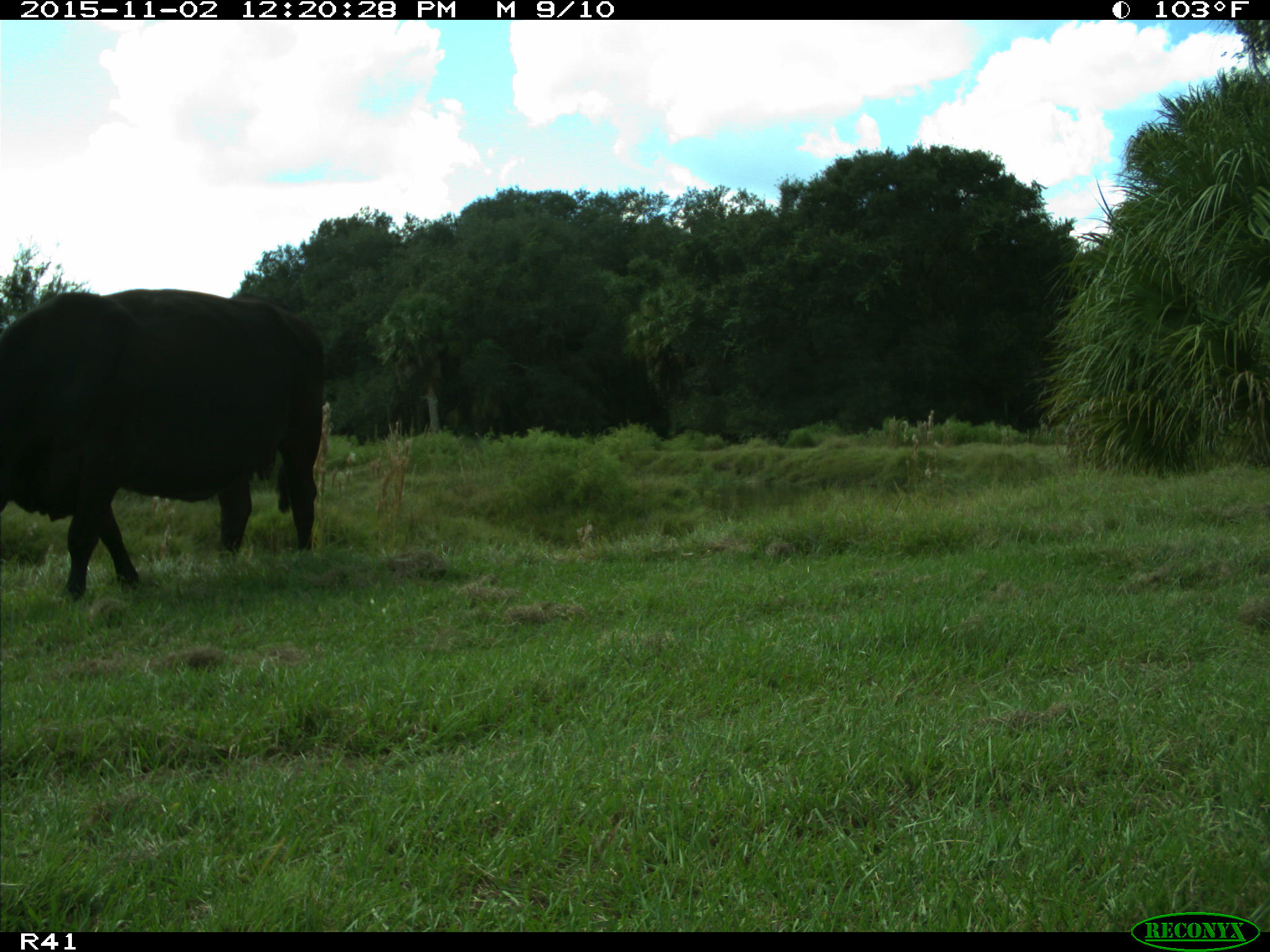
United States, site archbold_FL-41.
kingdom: Animalia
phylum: Chordata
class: Mammalia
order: Artiodactyla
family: Bovidae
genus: Bos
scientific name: Bos taurus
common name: domestic cow